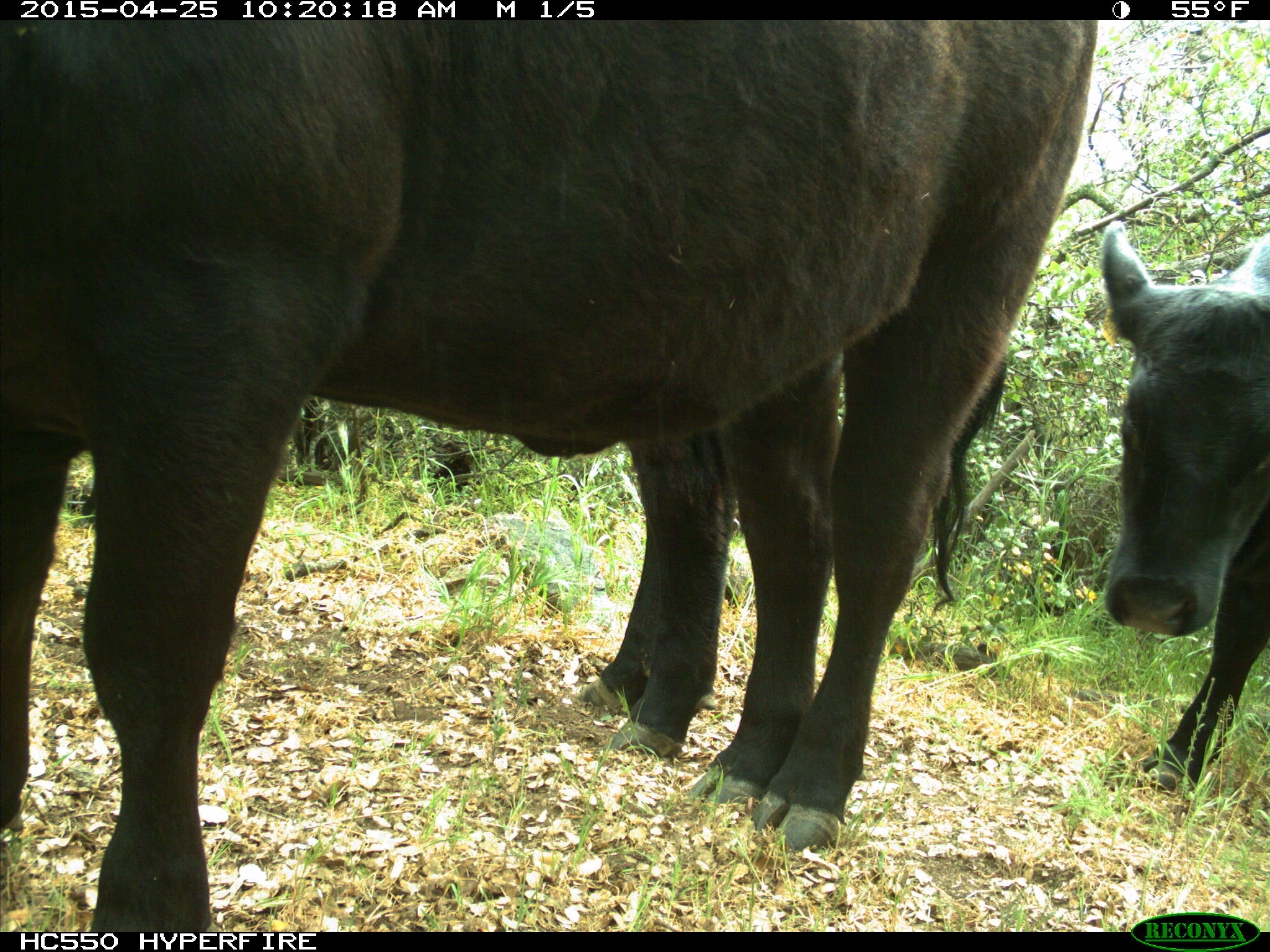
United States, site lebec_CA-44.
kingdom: Animalia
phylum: Chordata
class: Mammalia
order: Artiodactyla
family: Suidae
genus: Sus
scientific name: Sus scrofa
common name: wild boar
Sus scrofa (wild boar).